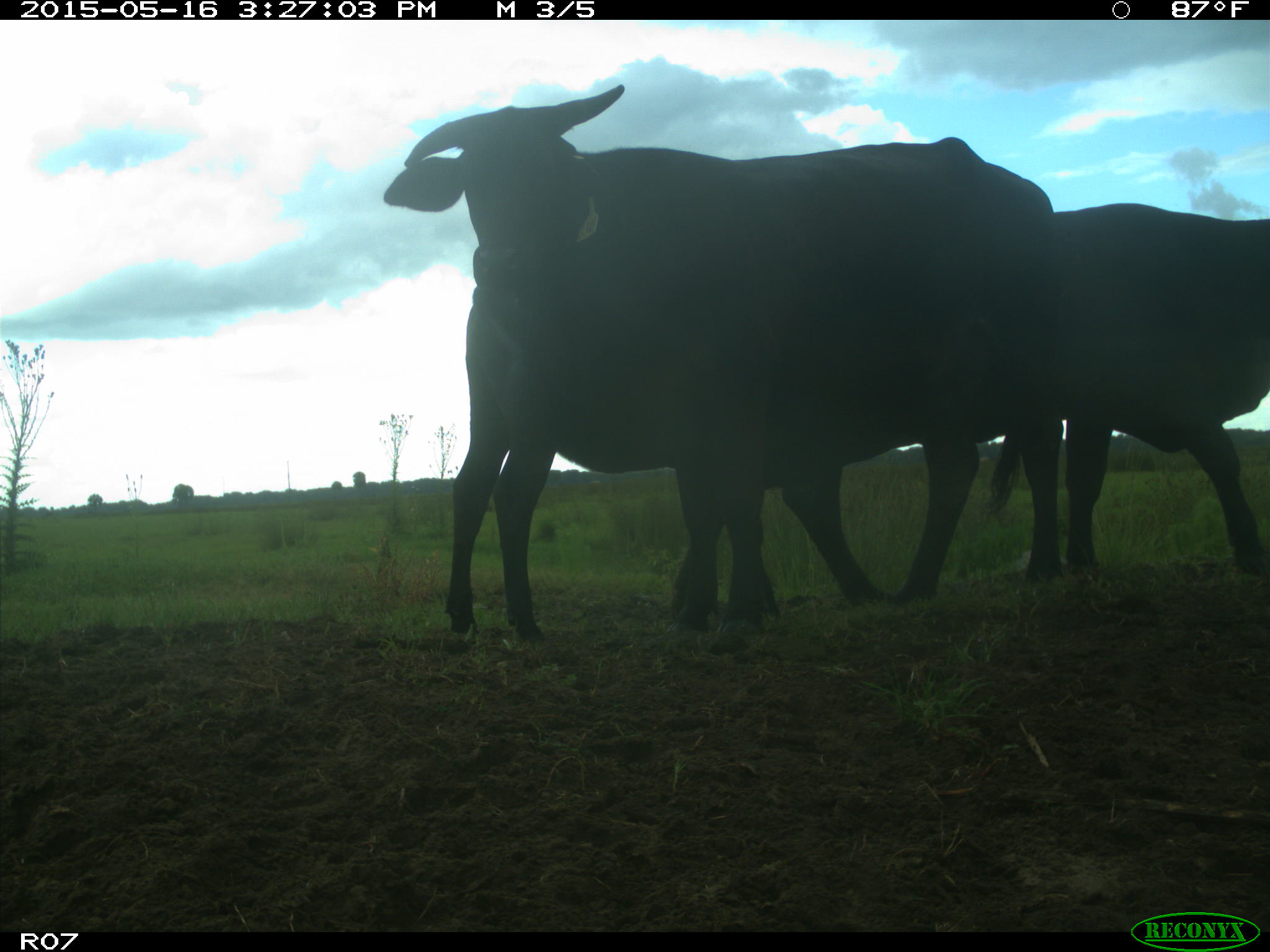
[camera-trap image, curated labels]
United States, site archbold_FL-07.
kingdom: Animalia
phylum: Chordata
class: Mammalia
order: Artiodactyla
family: Bovidae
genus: Bos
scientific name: Bos taurus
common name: domestic cow